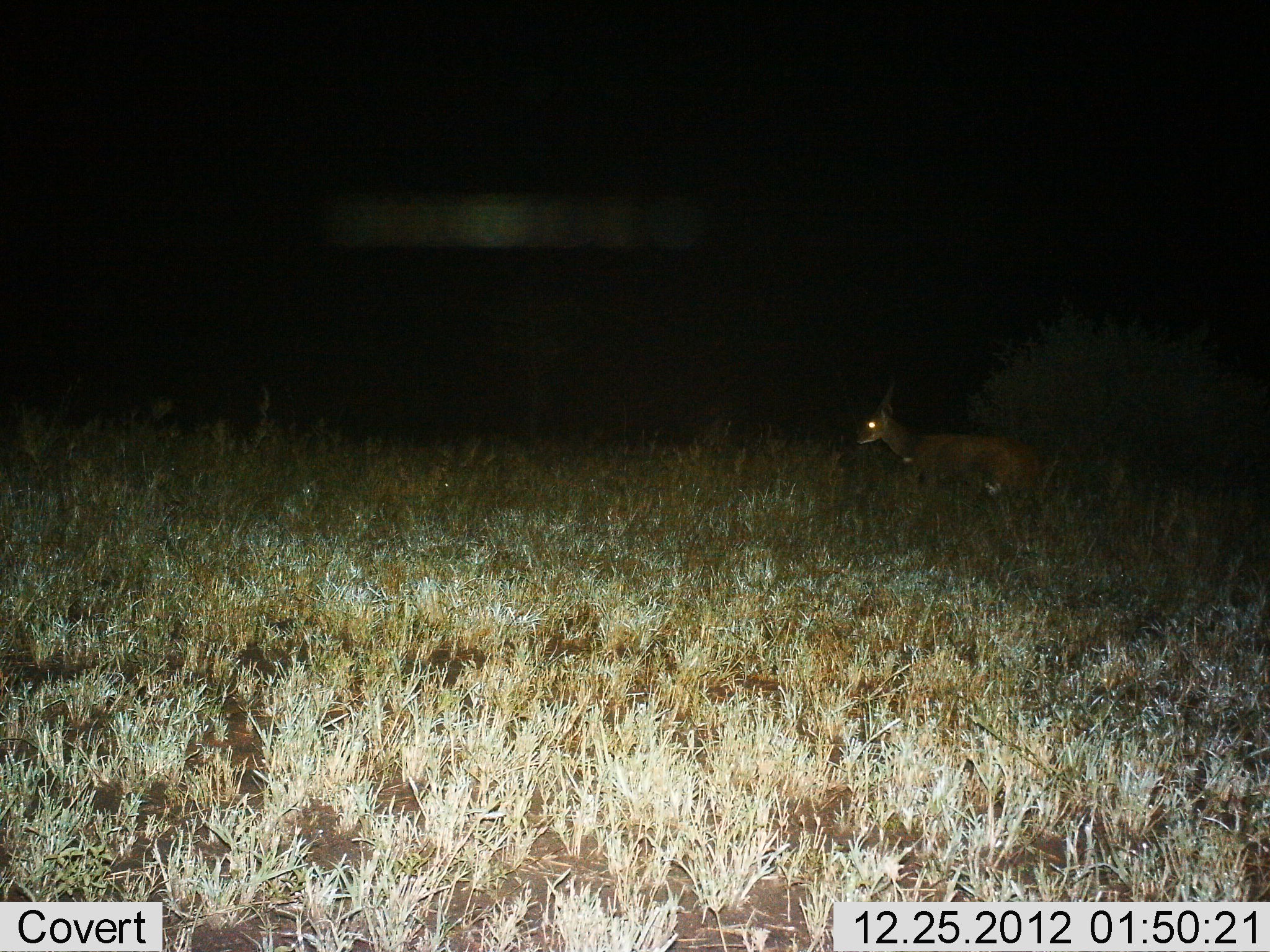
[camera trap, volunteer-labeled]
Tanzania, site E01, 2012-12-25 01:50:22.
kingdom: Animalia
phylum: Chordata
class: Mammalia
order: Artiodactyla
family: Bovidae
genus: Tragelaphus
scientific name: Tragelaphus scriptus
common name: bushbuck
Bushbuck (Tragelaphus scriptus), count 1. Behavior (volunteer vote fractions): standing 67%, resting 8%, moving 25%, interacting 0%. Young present (vote fraction): 0%. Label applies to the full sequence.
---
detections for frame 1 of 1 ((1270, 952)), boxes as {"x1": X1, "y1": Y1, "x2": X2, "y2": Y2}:
animal: {"x1": 857, "y1": 382, "x2": 1040, "y2": 511}